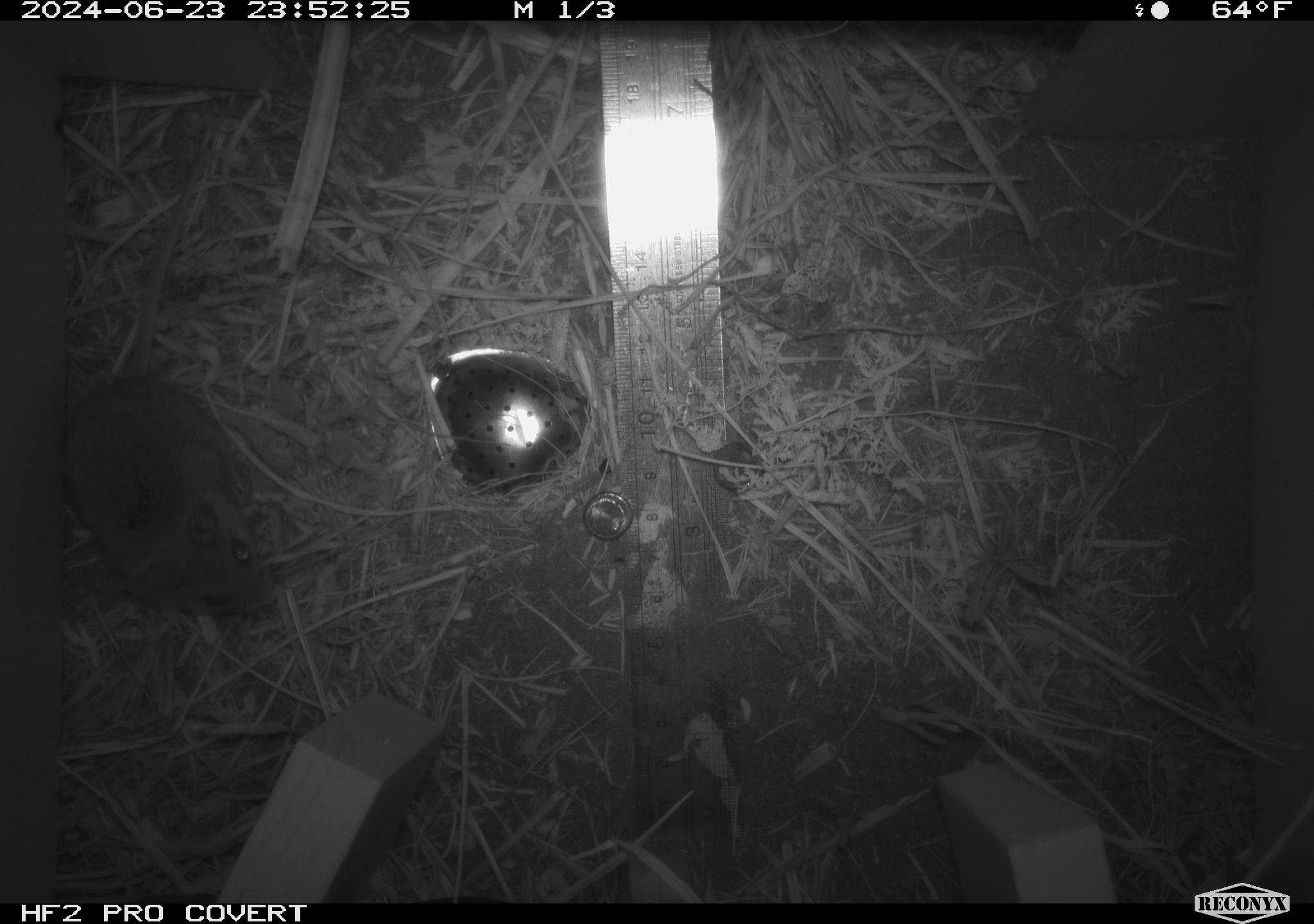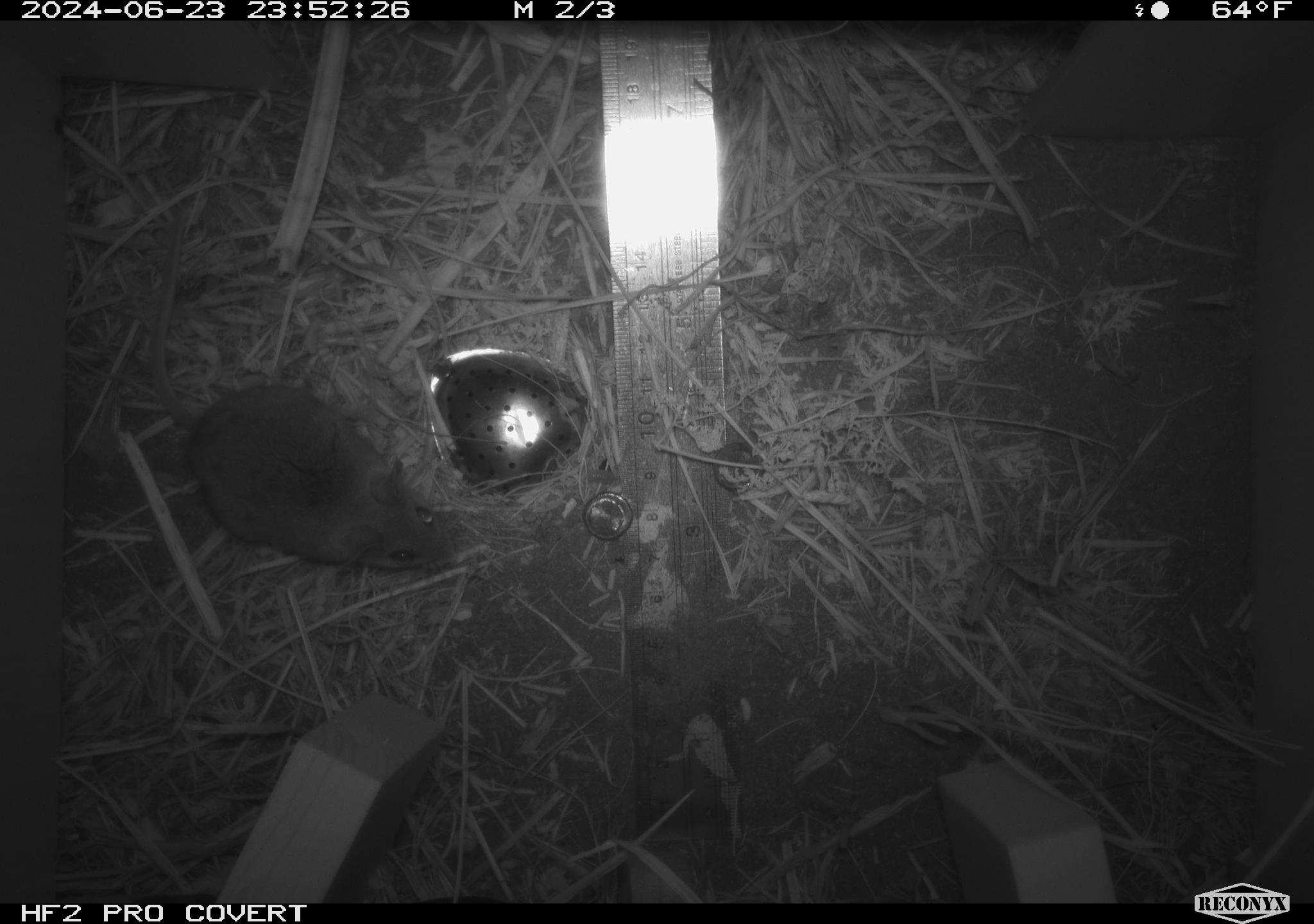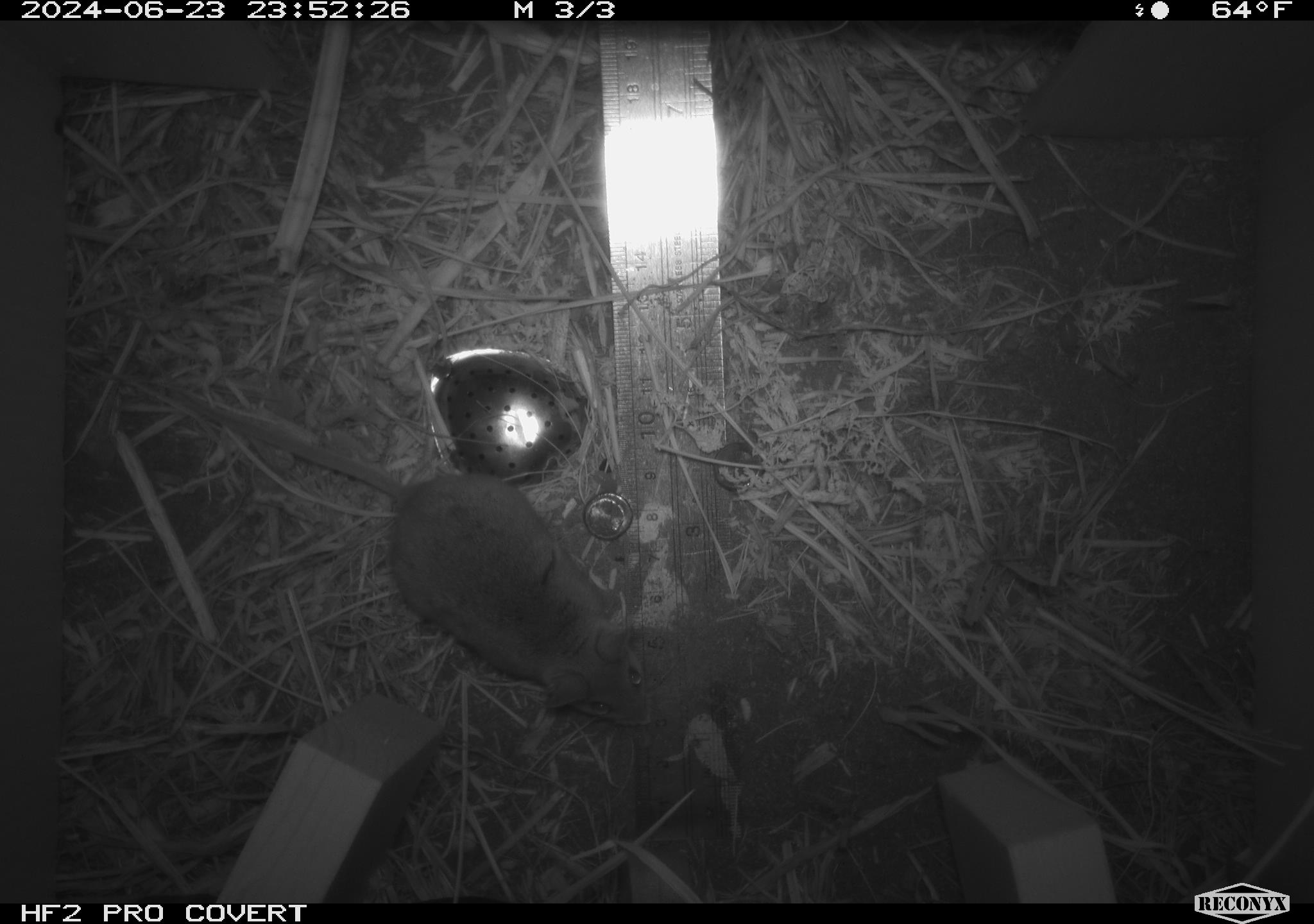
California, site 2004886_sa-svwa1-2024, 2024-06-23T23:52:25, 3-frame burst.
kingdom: Animalia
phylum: Chordata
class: Mammalia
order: Rodentia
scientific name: Rodentia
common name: mouse species